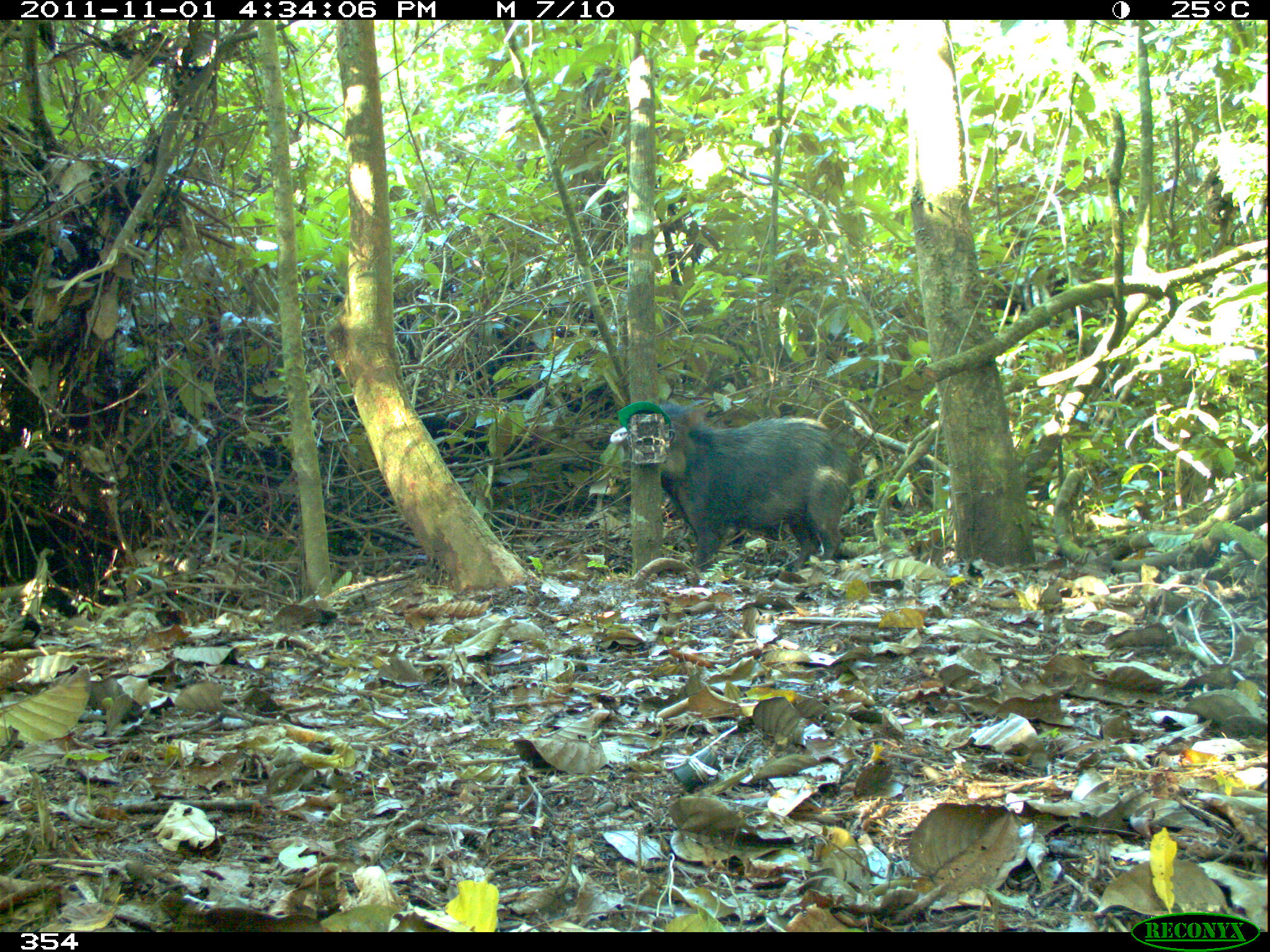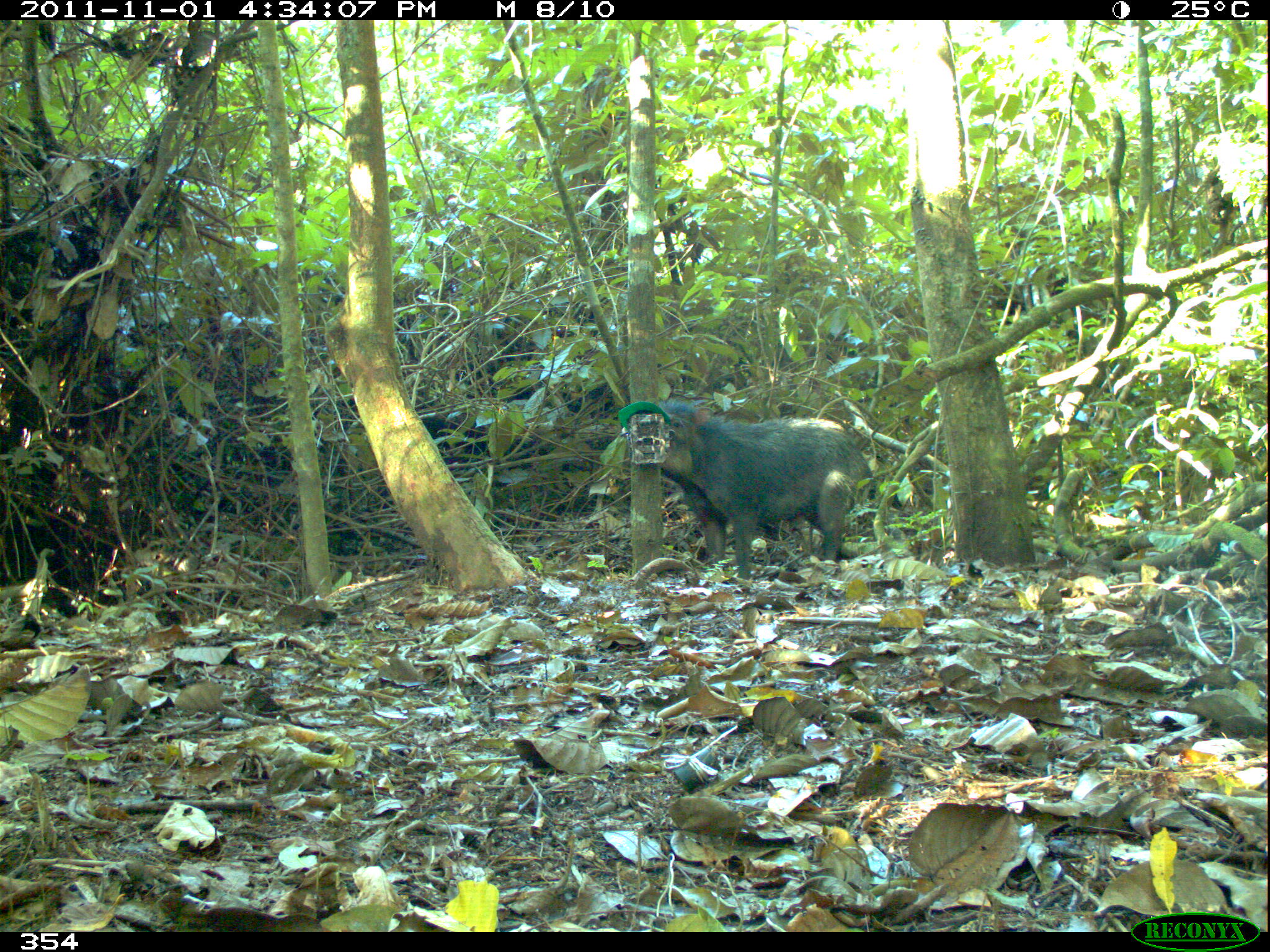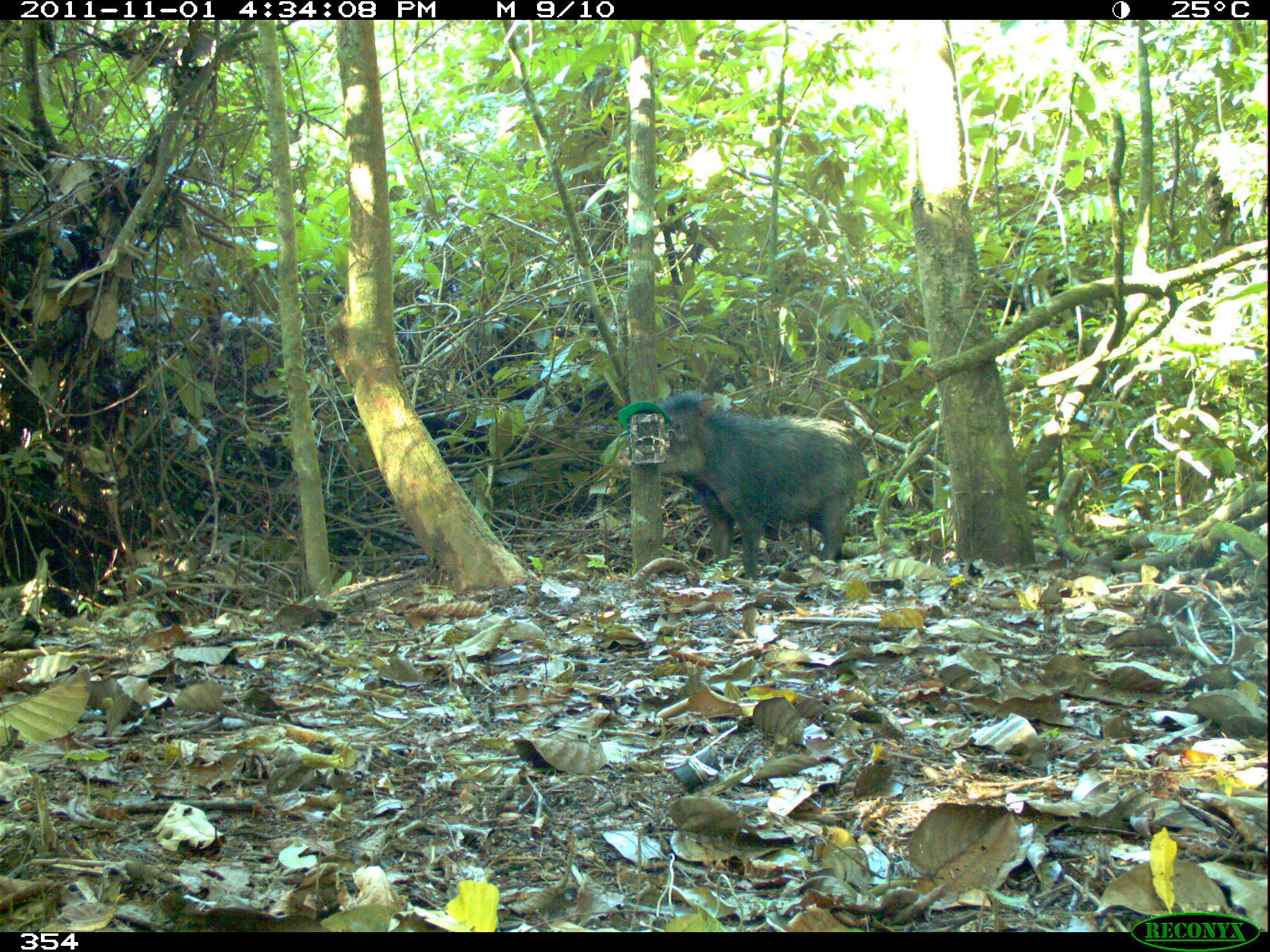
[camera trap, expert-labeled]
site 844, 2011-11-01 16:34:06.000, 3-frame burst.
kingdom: Animalia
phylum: Chordata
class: Mammalia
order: Artiodactyla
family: Tayassuidae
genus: Tayassu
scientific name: Tayassu pecari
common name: white-lipped peccary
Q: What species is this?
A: Tayassu pecari (white-lipped peccary).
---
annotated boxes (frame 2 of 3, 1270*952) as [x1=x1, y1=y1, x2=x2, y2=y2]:
tayassu pecari: [x1=618, y1=399, x2=877, y2=578]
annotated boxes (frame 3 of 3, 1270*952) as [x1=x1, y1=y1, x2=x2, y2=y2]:
tayassu pecari: [x1=615, y1=390, x2=872, y2=581]